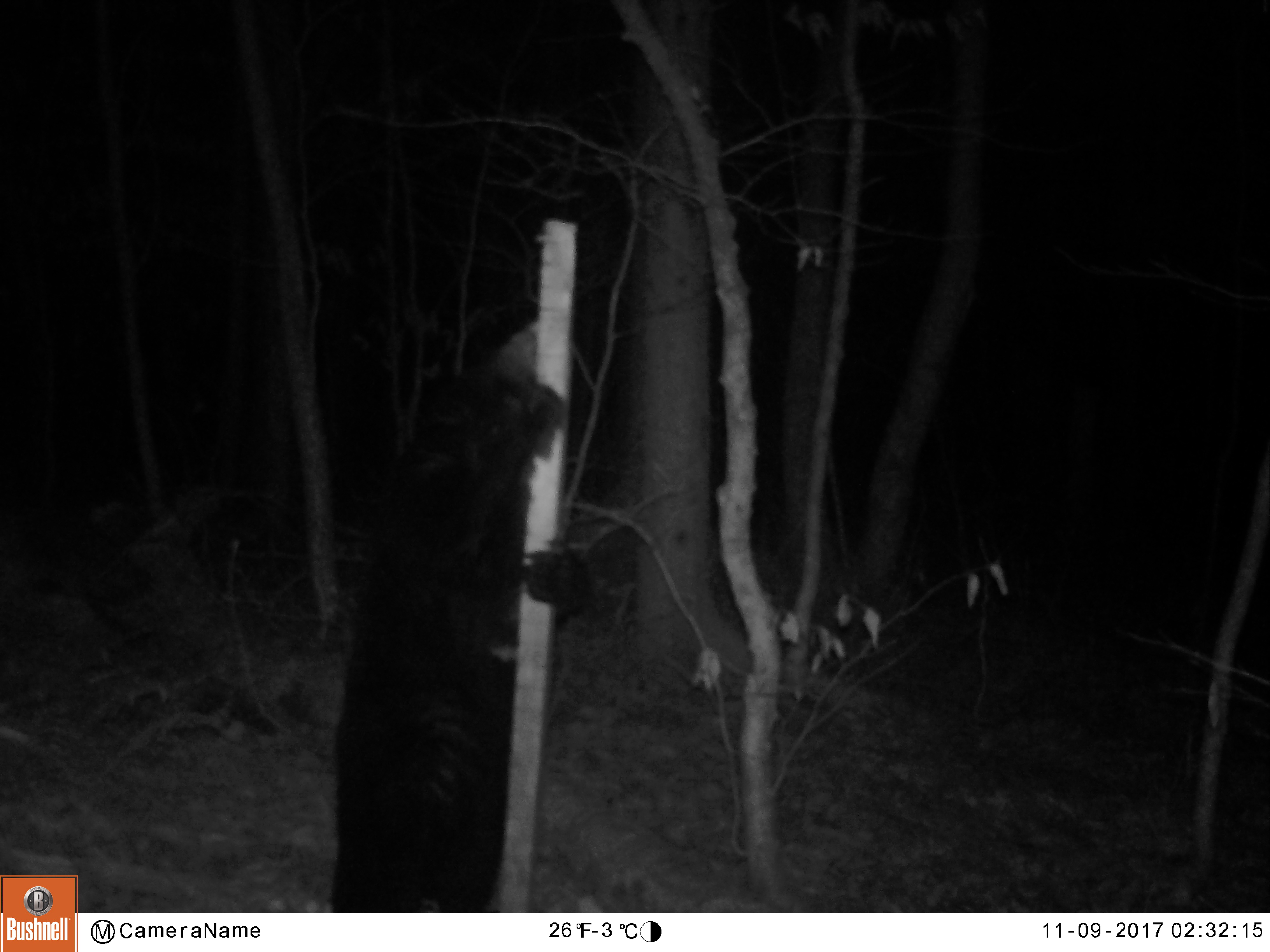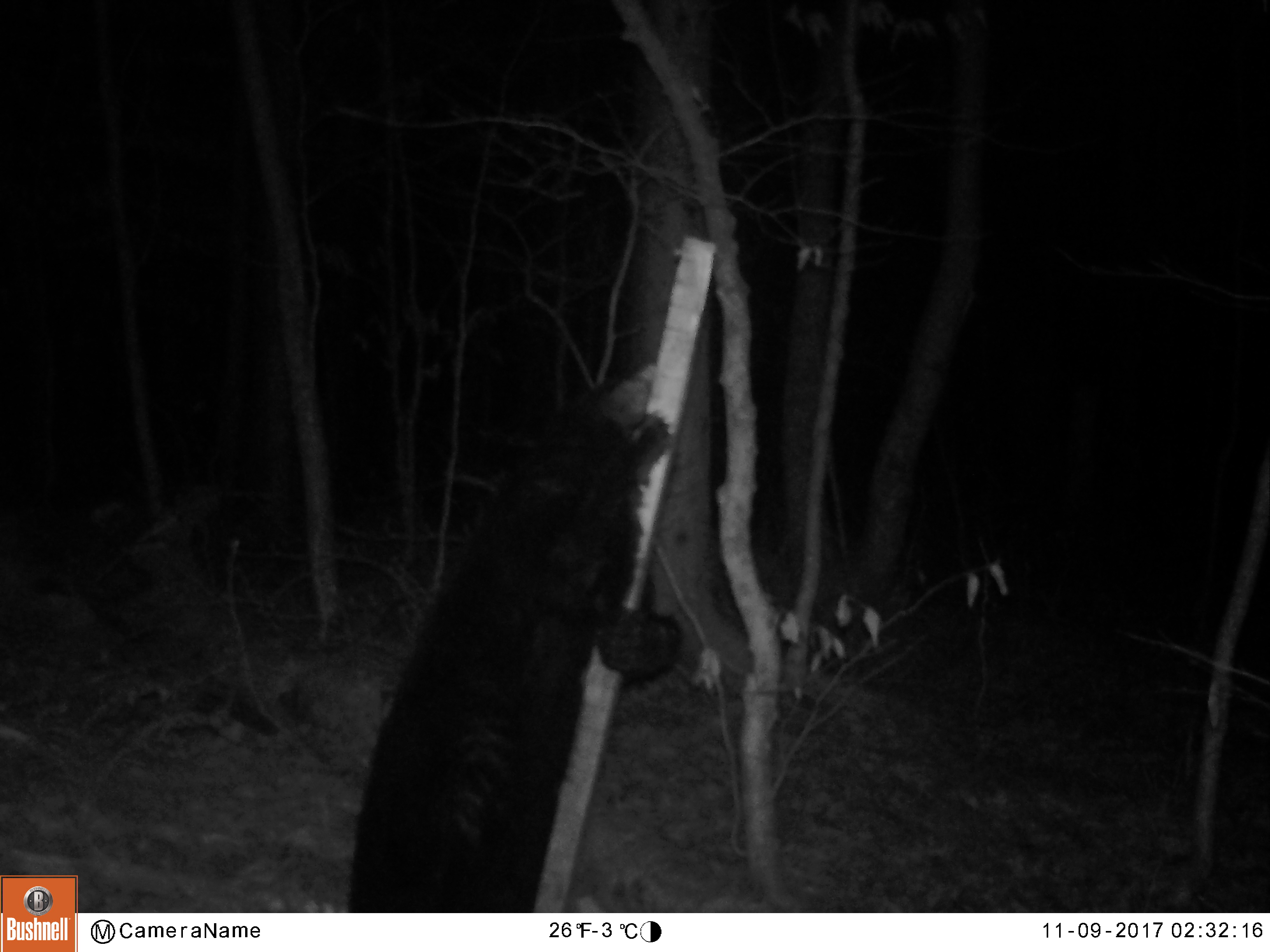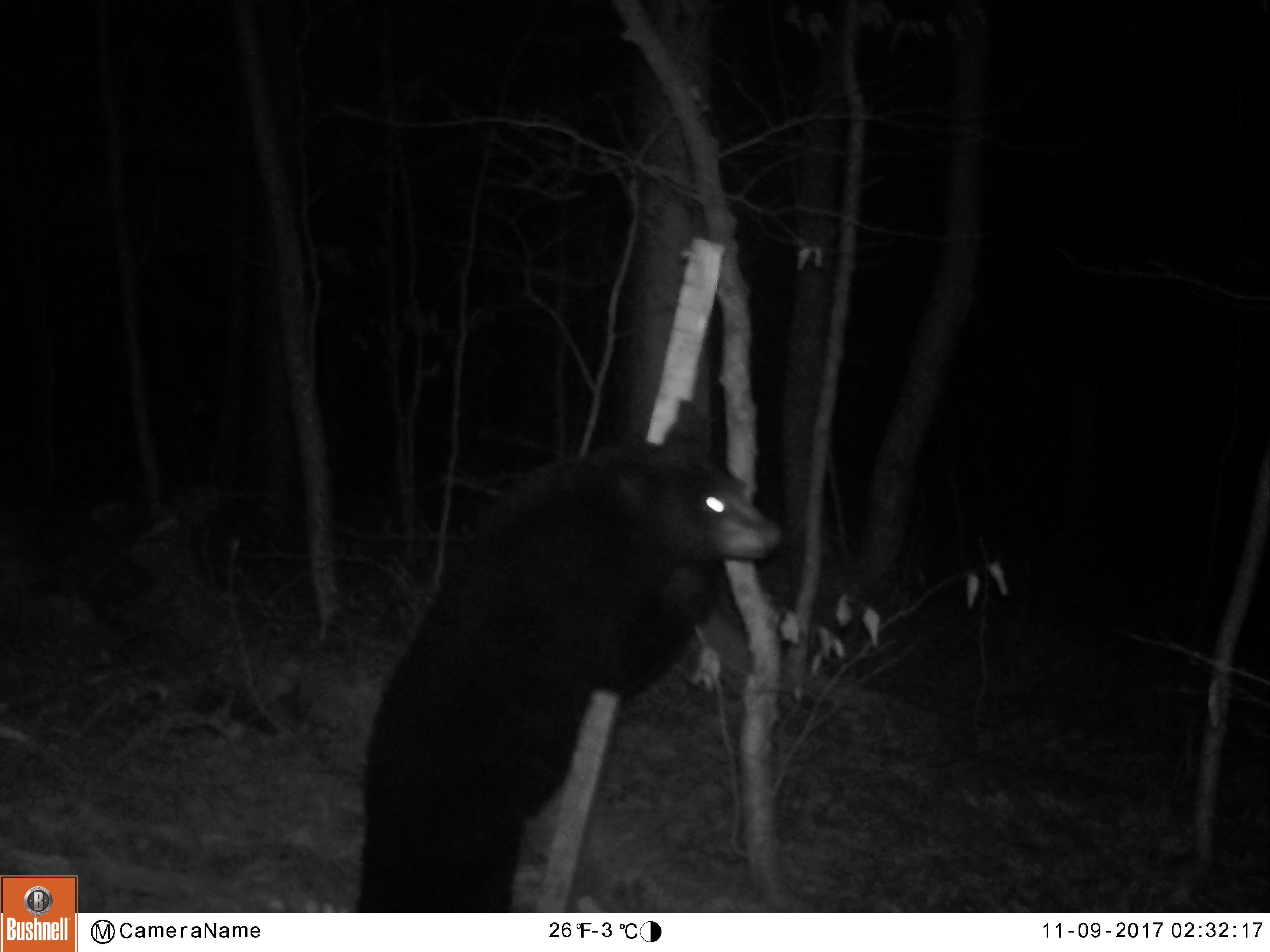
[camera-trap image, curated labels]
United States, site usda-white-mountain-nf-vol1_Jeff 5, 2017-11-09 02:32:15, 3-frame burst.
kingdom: Animalia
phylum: Chordata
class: Mammalia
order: Carnivora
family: Ursidae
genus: Ursus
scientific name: Ursus americanus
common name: black bear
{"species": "black bear (Ursus americanus)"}